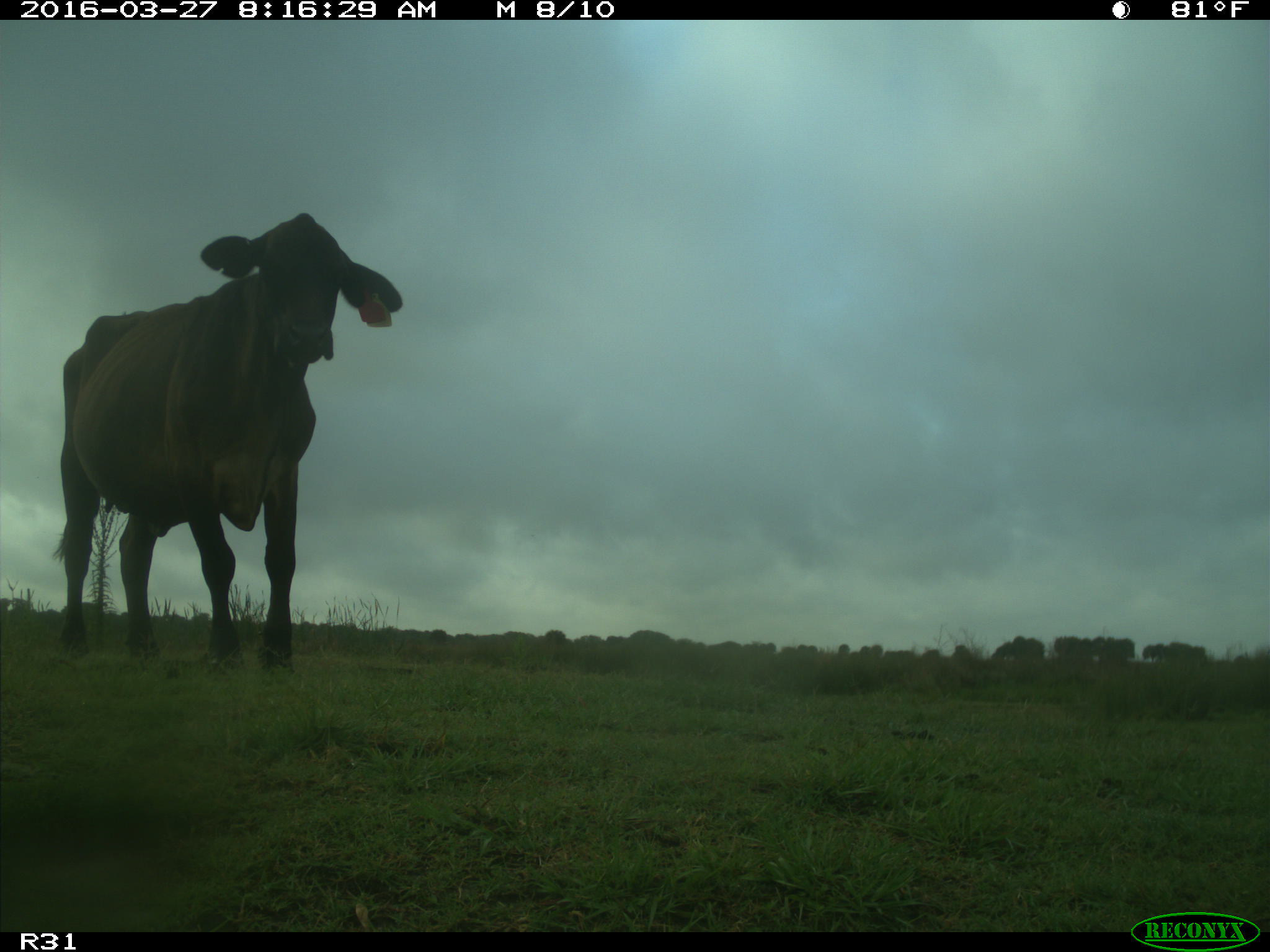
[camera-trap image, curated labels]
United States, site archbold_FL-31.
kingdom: Animalia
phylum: Chordata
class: Mammalia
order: Artiodactyla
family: Bovidae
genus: Bos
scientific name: Bos taurus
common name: domestic cow